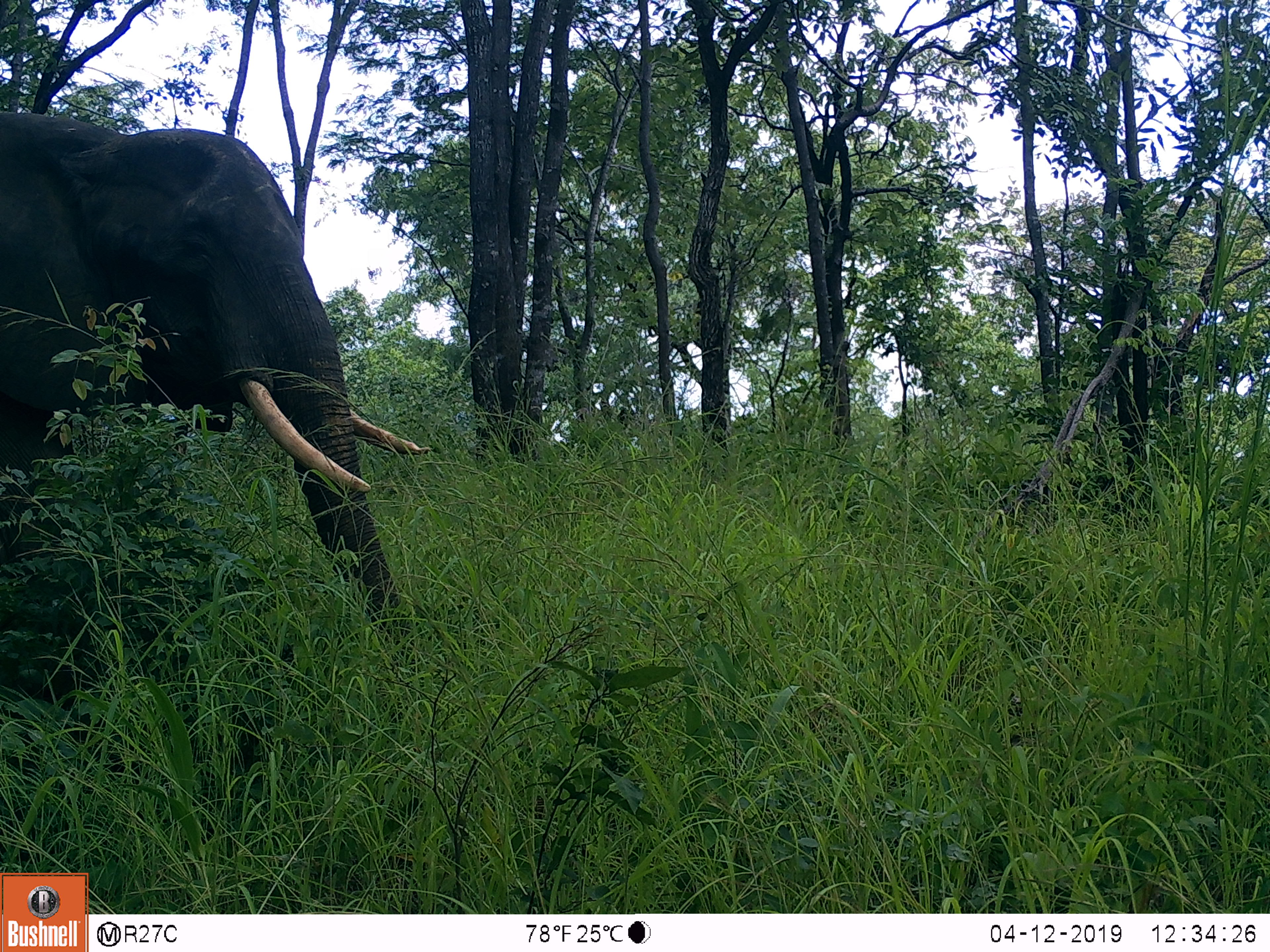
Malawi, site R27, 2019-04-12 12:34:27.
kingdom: Animalia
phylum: Chordata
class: Mammalia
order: Proboscidea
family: Elephantidae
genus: Loxodonta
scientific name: Loxodonta africana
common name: african savanna elephant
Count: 1.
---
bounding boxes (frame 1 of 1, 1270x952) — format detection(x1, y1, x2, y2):
african savanna elephant: detection(2, 93, 442, 665)